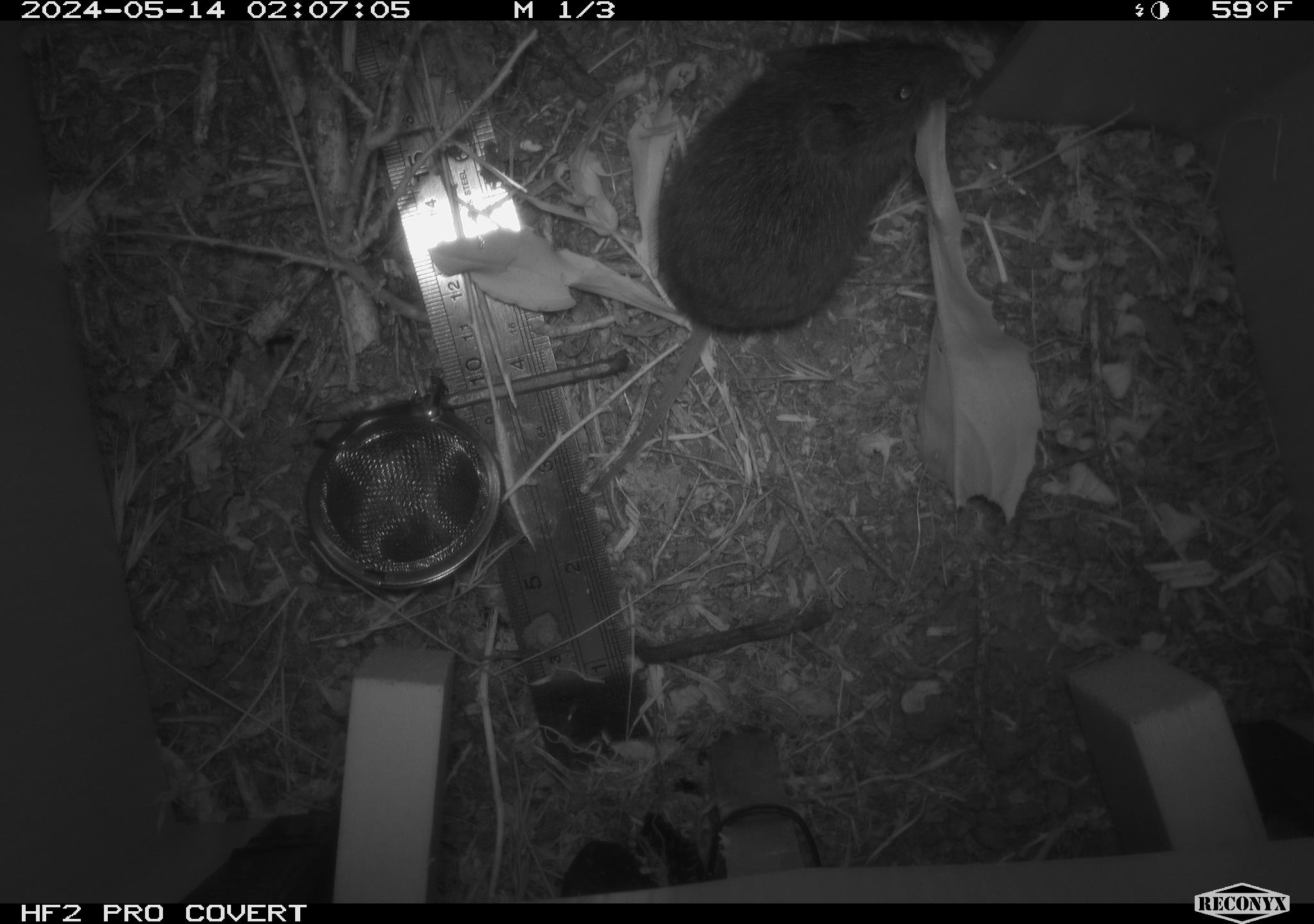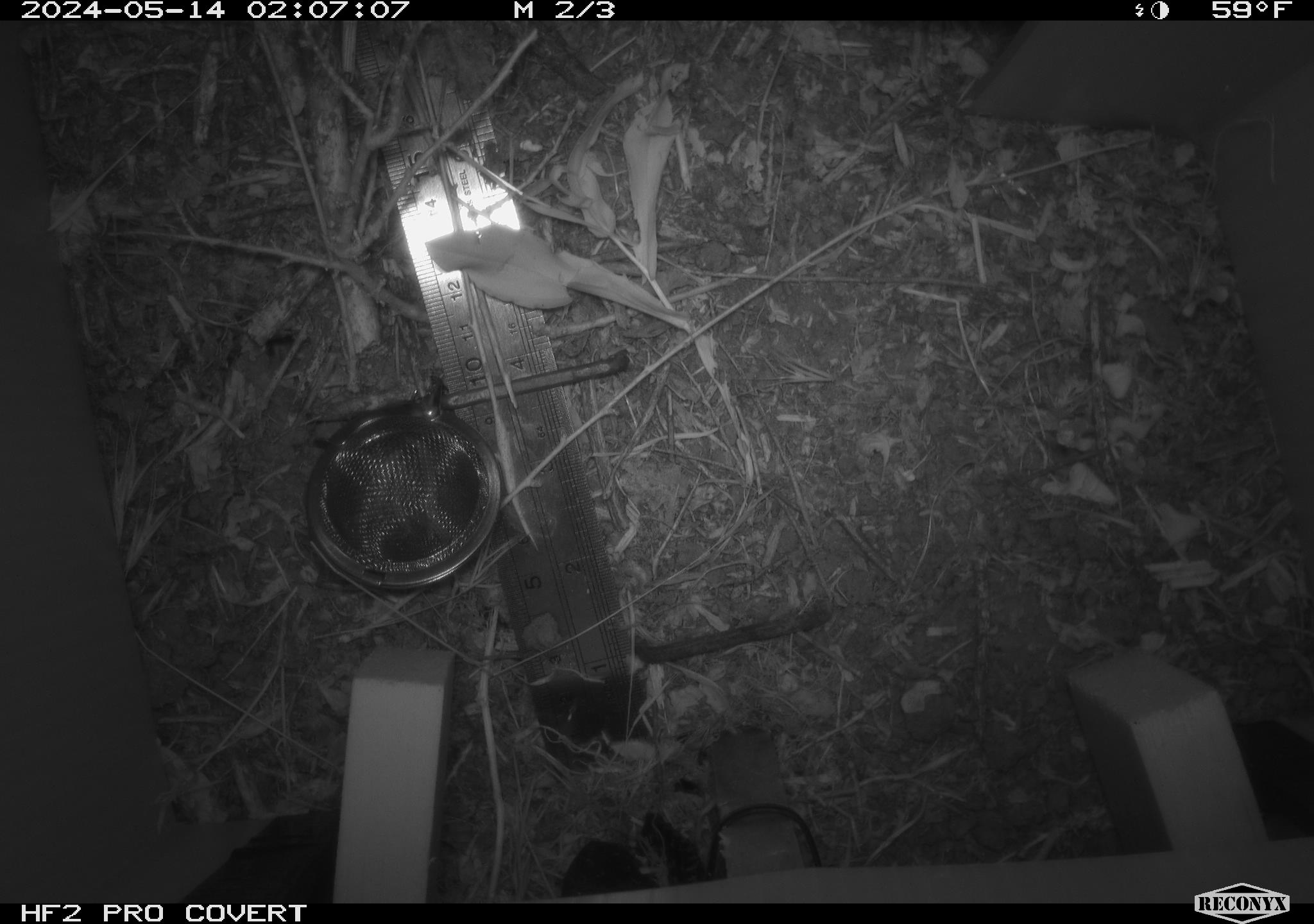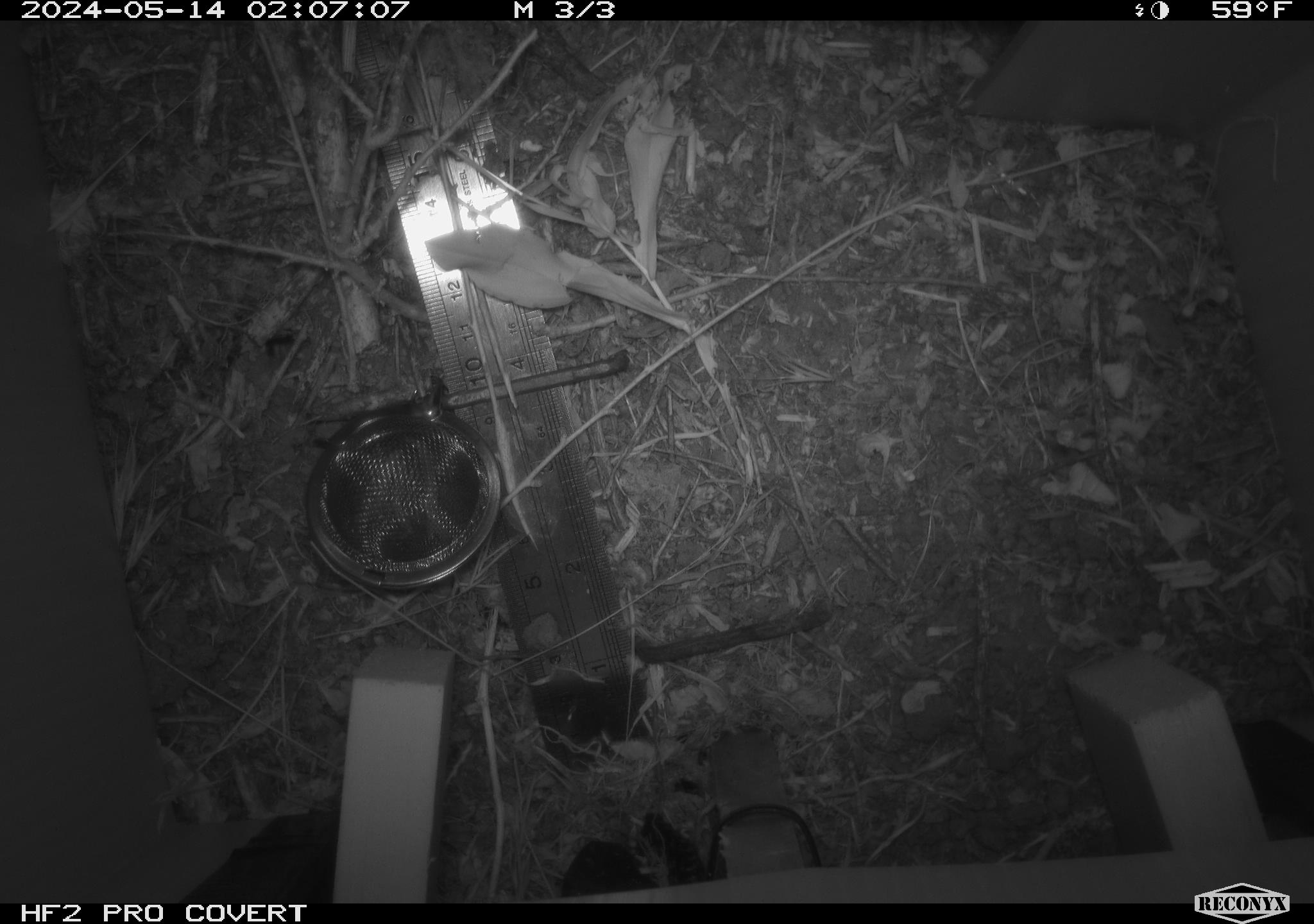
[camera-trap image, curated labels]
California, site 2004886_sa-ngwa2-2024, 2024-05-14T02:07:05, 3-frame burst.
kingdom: Animalia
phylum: Chordata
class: Mammalia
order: Rodentia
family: Cricetidae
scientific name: Arvicolinae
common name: voles, lemmings, and muskrats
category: arvicolinae subfamily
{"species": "arvicolinae subfamily (voles, lemmings, and muskrats) (Arvicolinae)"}